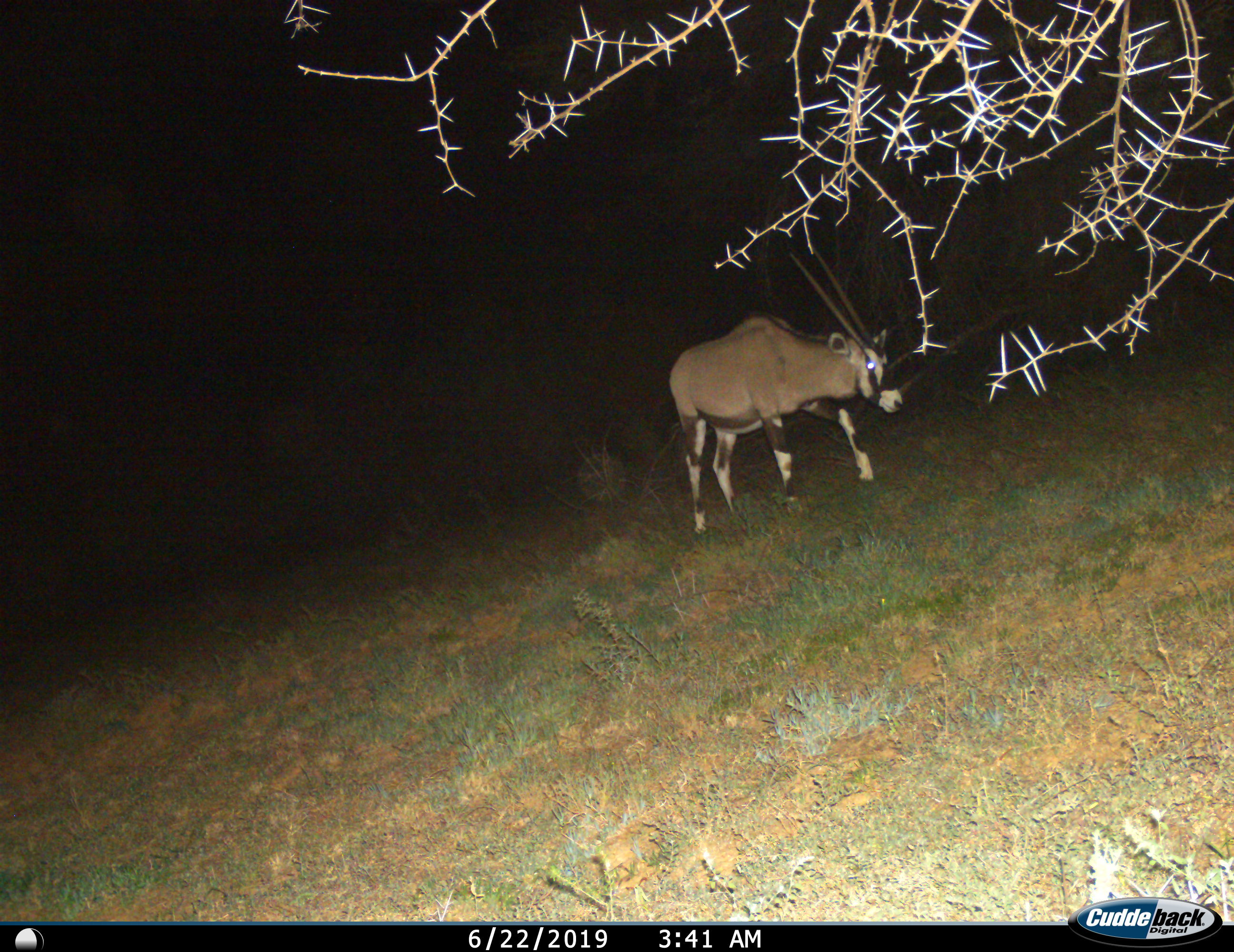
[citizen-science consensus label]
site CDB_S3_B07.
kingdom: Animalia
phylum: Chordata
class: Mammalia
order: Artiodactyla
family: Bovidae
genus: Oryx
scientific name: Oryx gazella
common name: gemsbok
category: oryx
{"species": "oryx (gemsbok) (Oryx gazella)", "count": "1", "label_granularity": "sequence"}